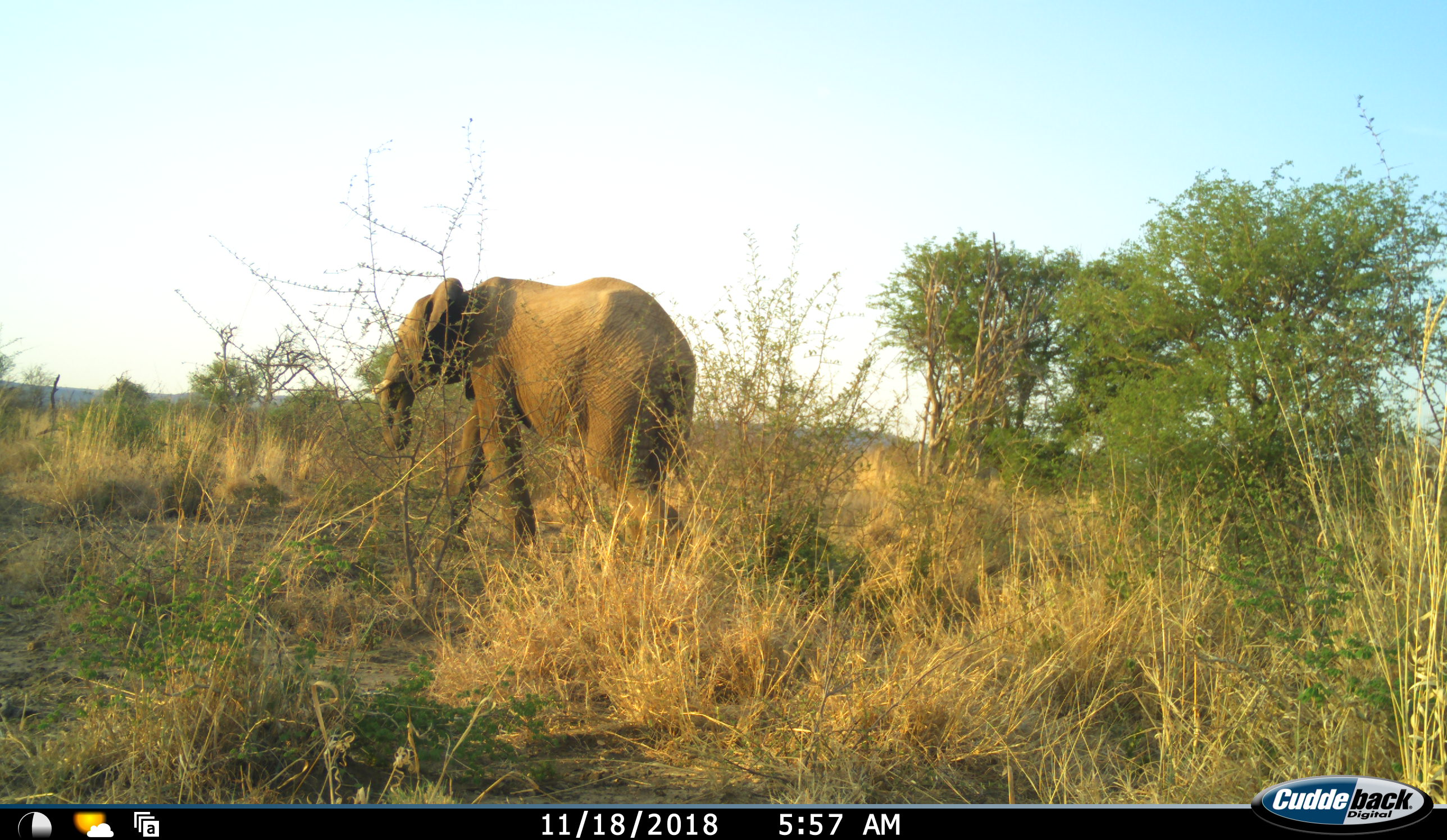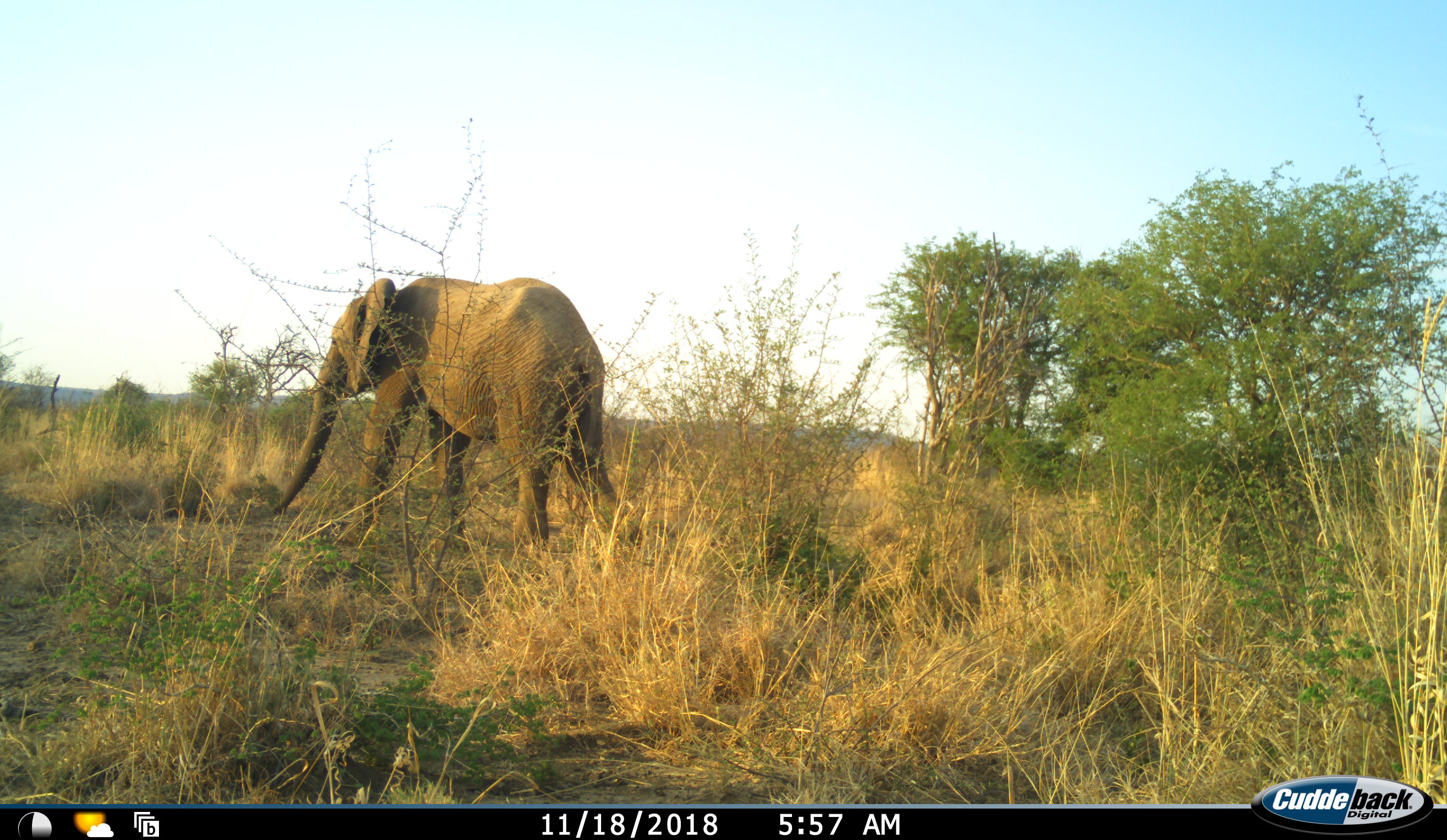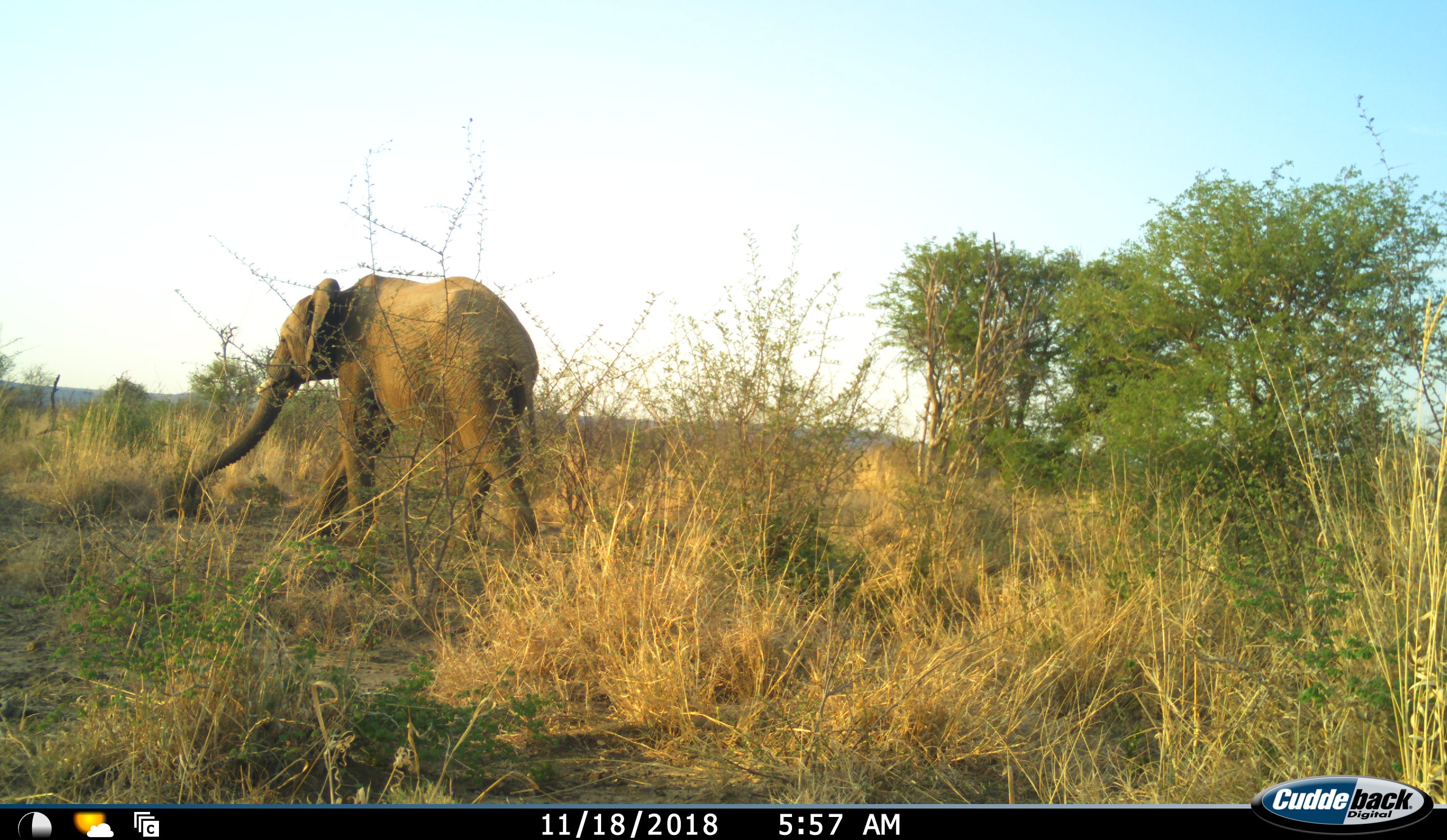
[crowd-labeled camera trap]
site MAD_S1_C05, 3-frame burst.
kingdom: Animalia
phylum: Chordata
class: Mammalia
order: Proboscidea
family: Elephantidae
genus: Loxodonta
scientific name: Loxodonta africana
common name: african bush elephant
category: elephant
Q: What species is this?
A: Elephant (african bush elephant) (Loxodonta africana).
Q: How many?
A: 1.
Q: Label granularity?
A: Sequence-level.